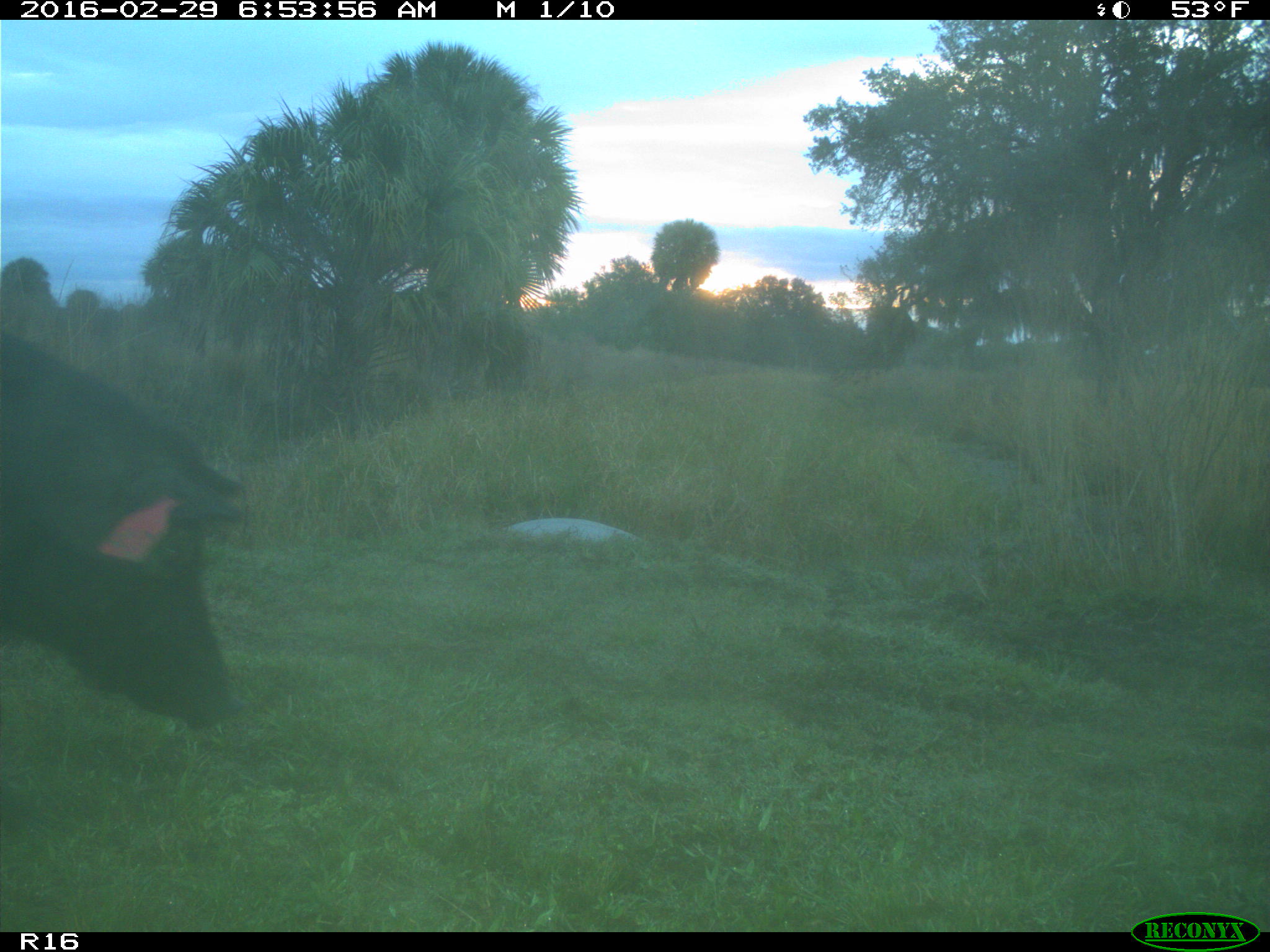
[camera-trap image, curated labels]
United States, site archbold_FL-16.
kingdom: Animalia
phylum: Chordata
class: Mammalia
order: Artiodactyla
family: Suidae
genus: Sus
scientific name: Sus scrofa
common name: wild boar